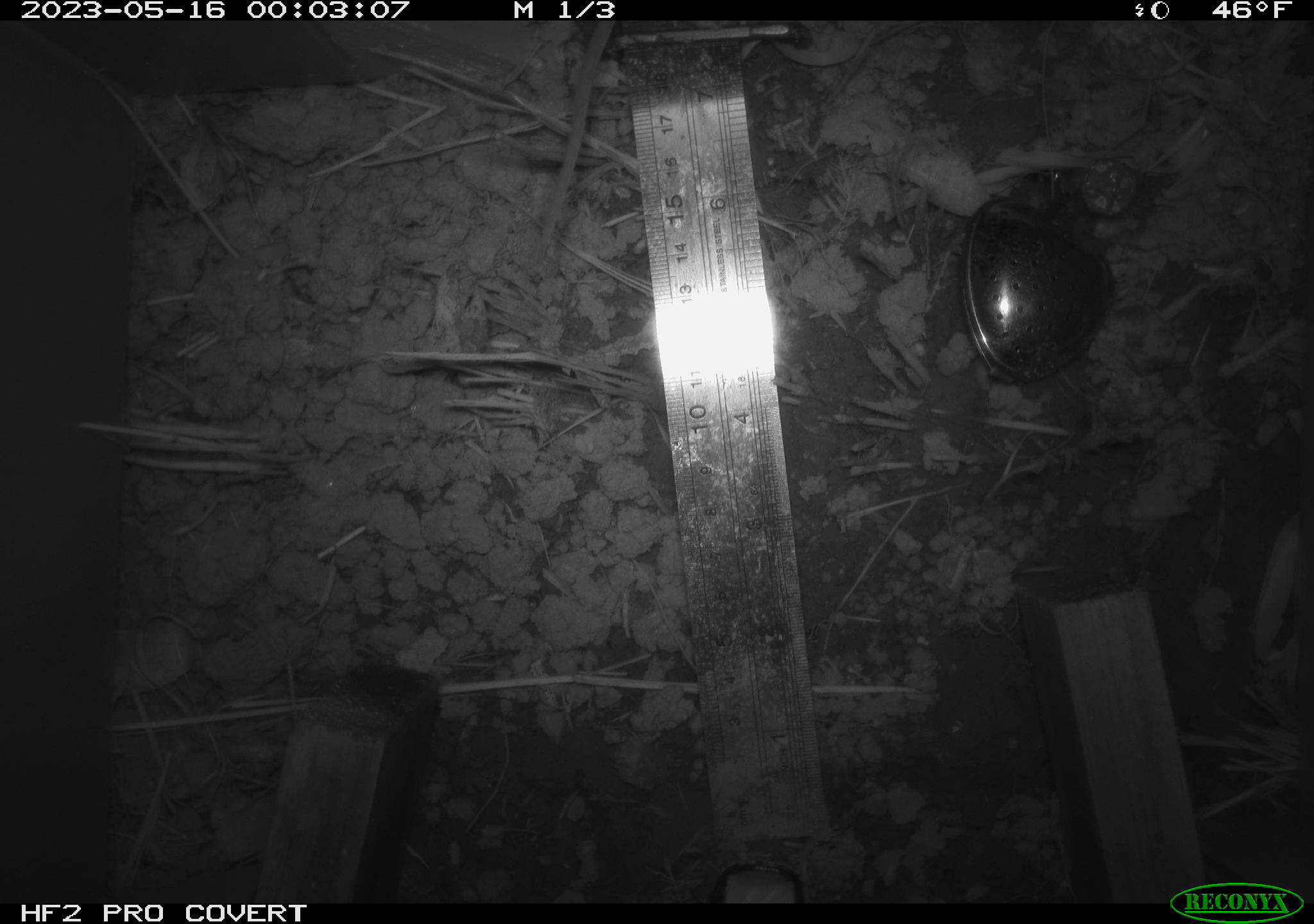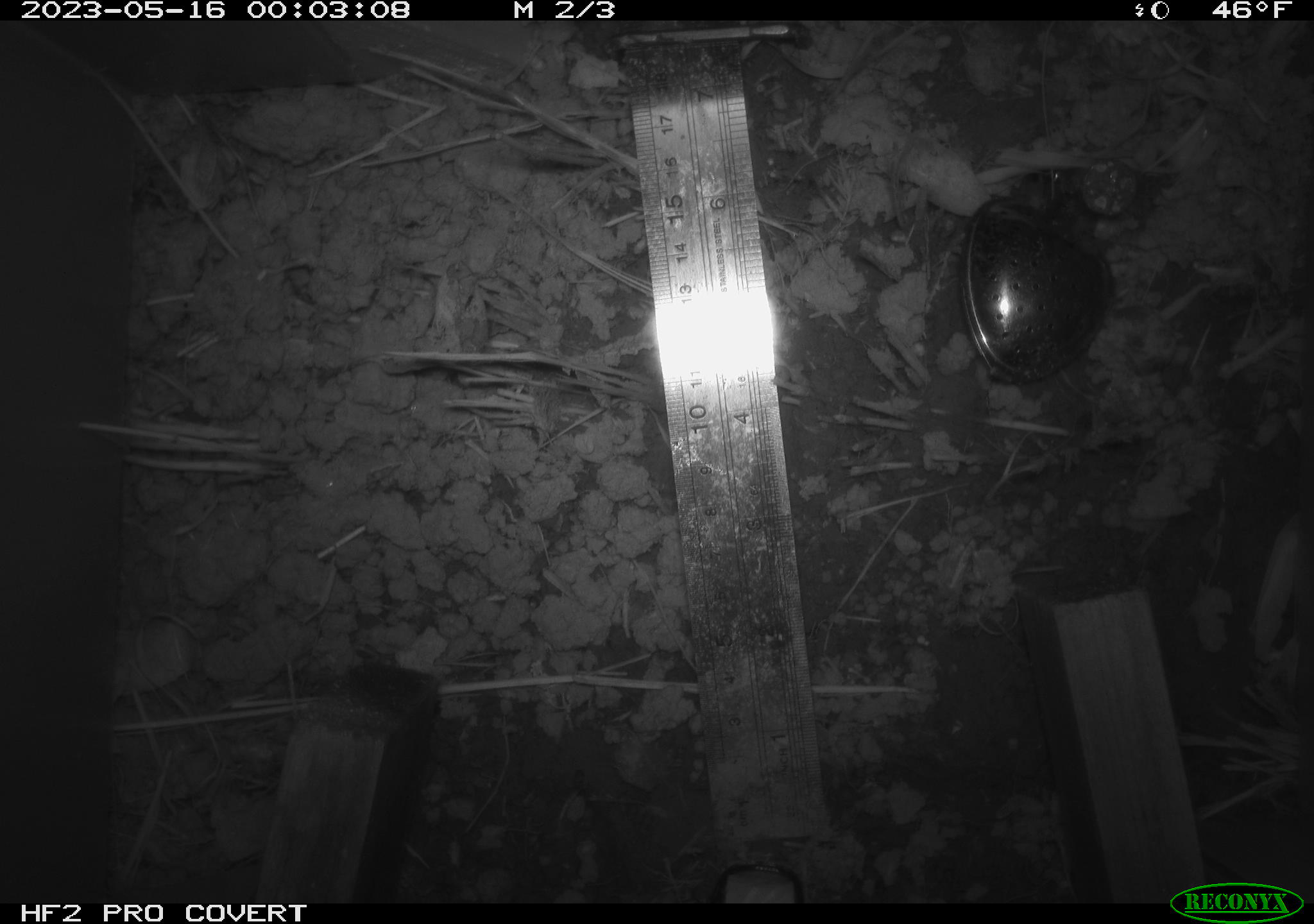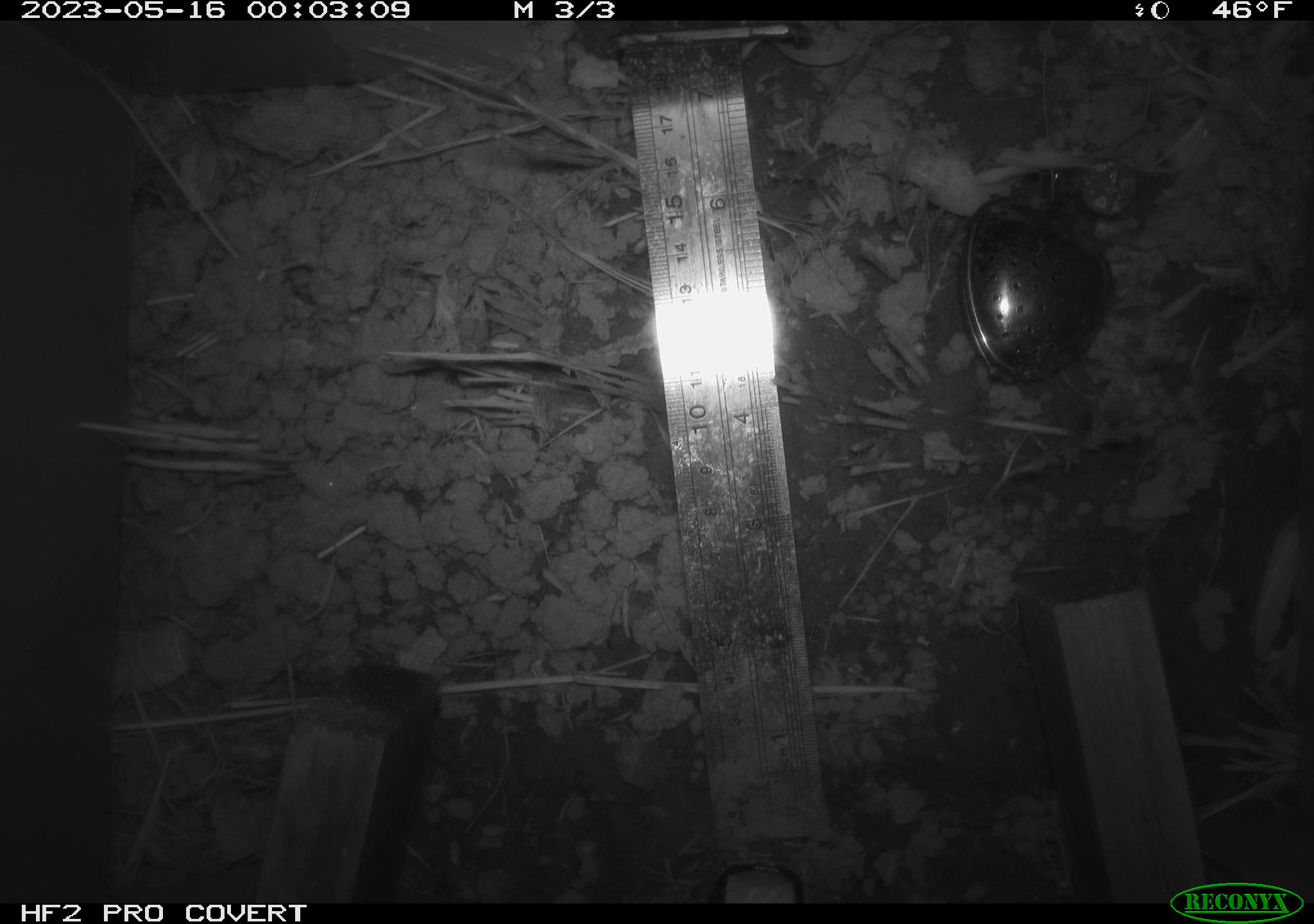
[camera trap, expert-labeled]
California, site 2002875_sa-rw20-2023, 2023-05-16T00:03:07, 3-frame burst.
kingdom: Animalia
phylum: Chordata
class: Mammalia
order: Rodentia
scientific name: Rodentia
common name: rodent